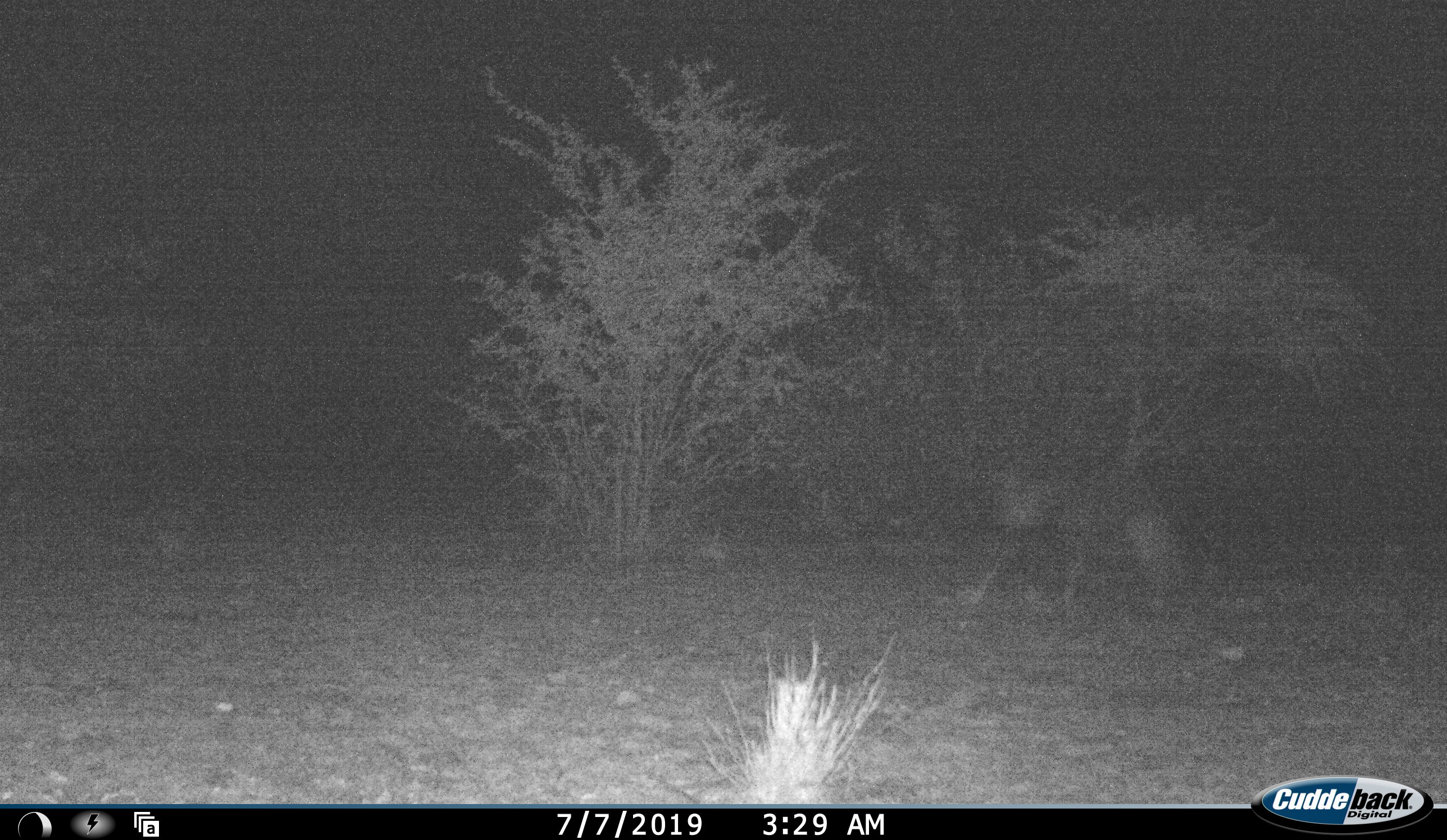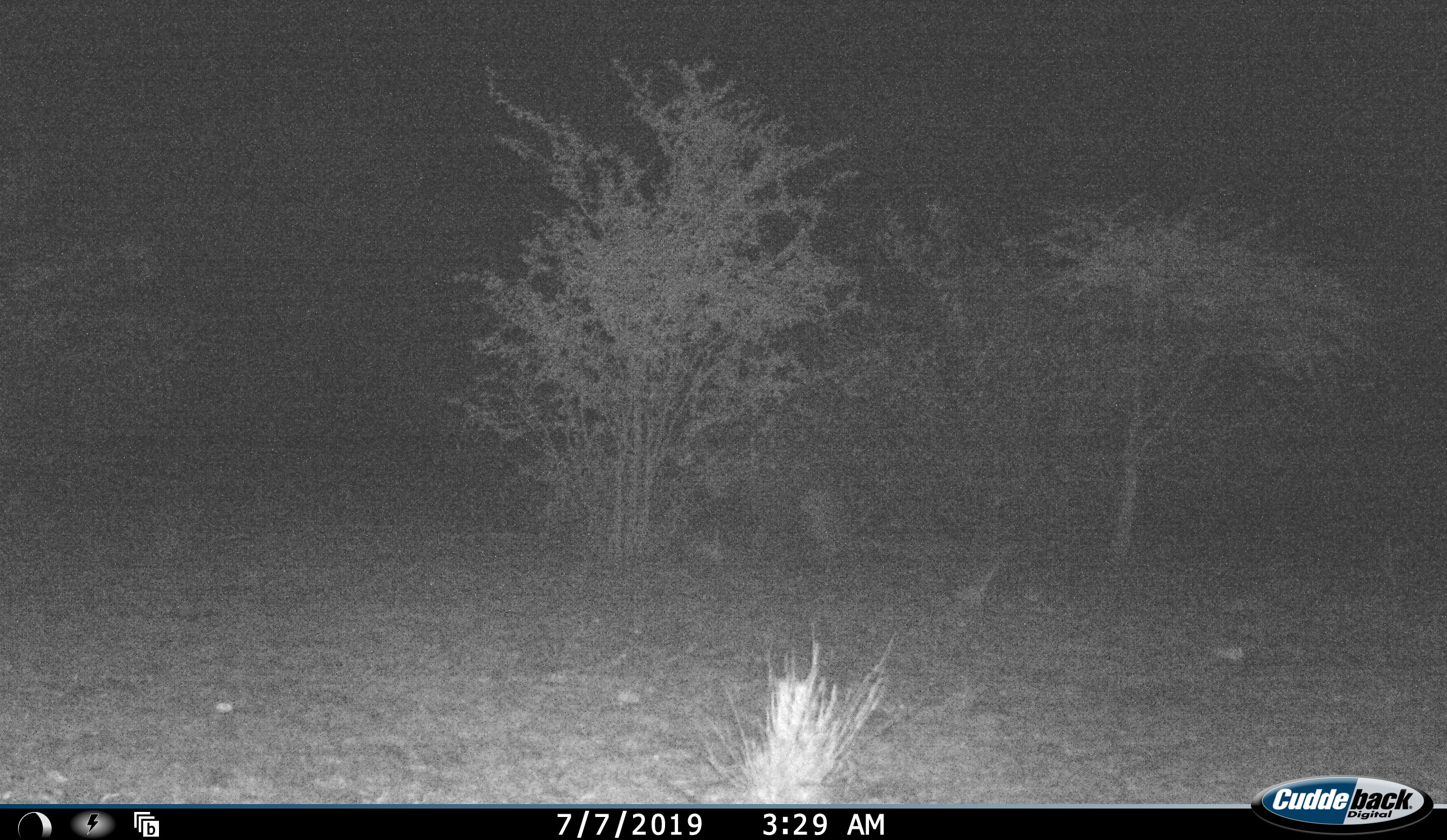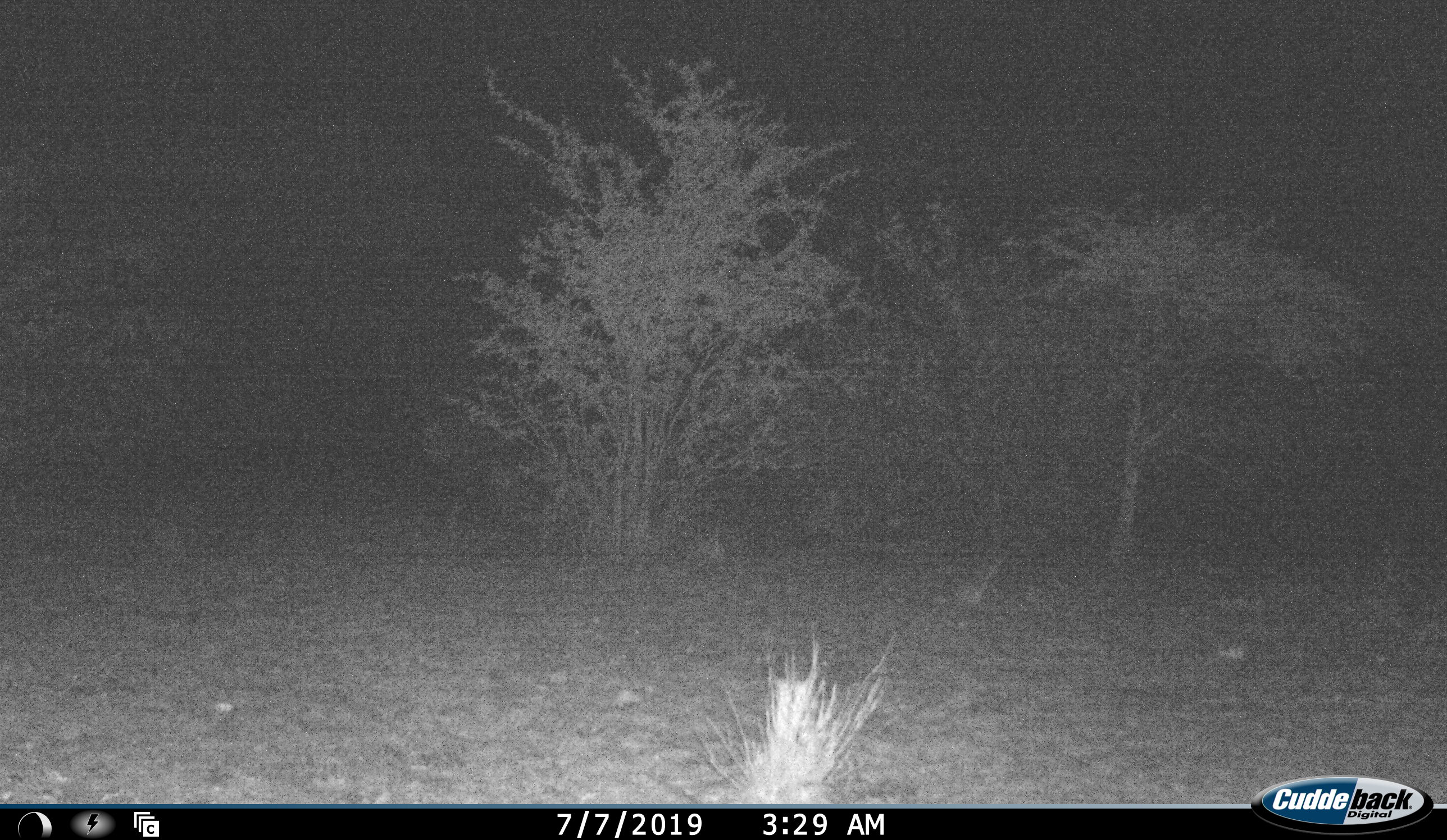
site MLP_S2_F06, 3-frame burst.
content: unidentified animal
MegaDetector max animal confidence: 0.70